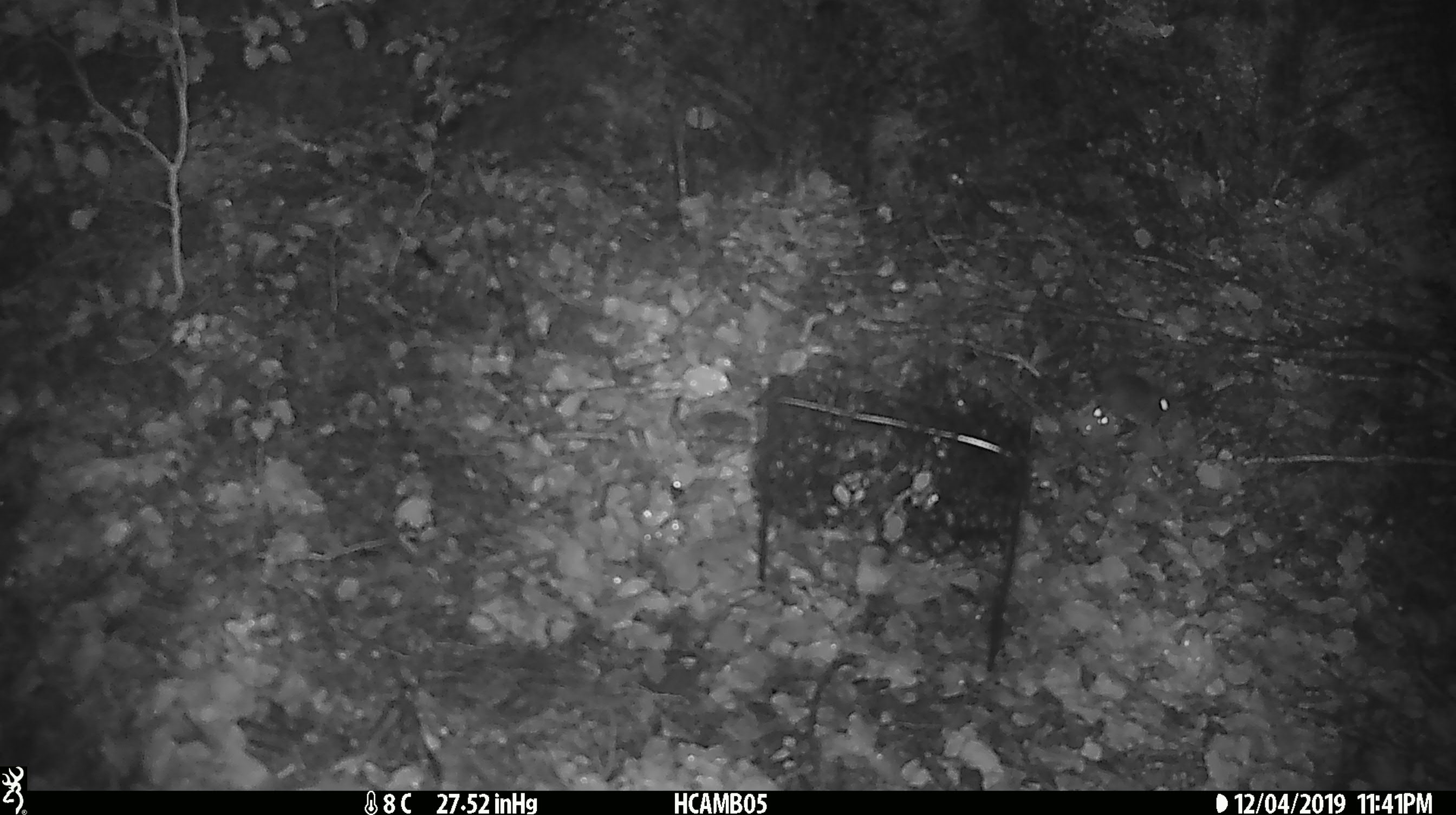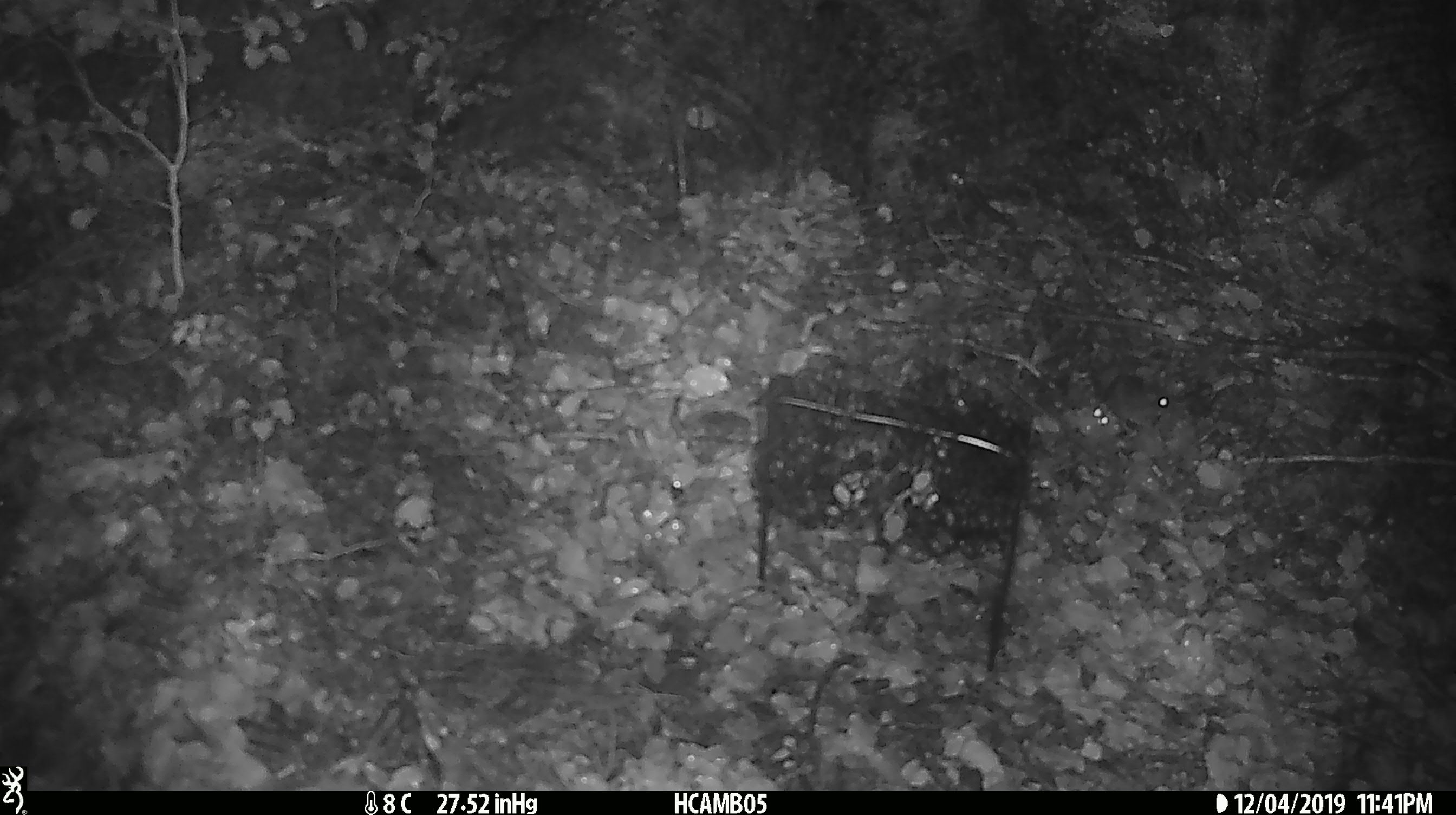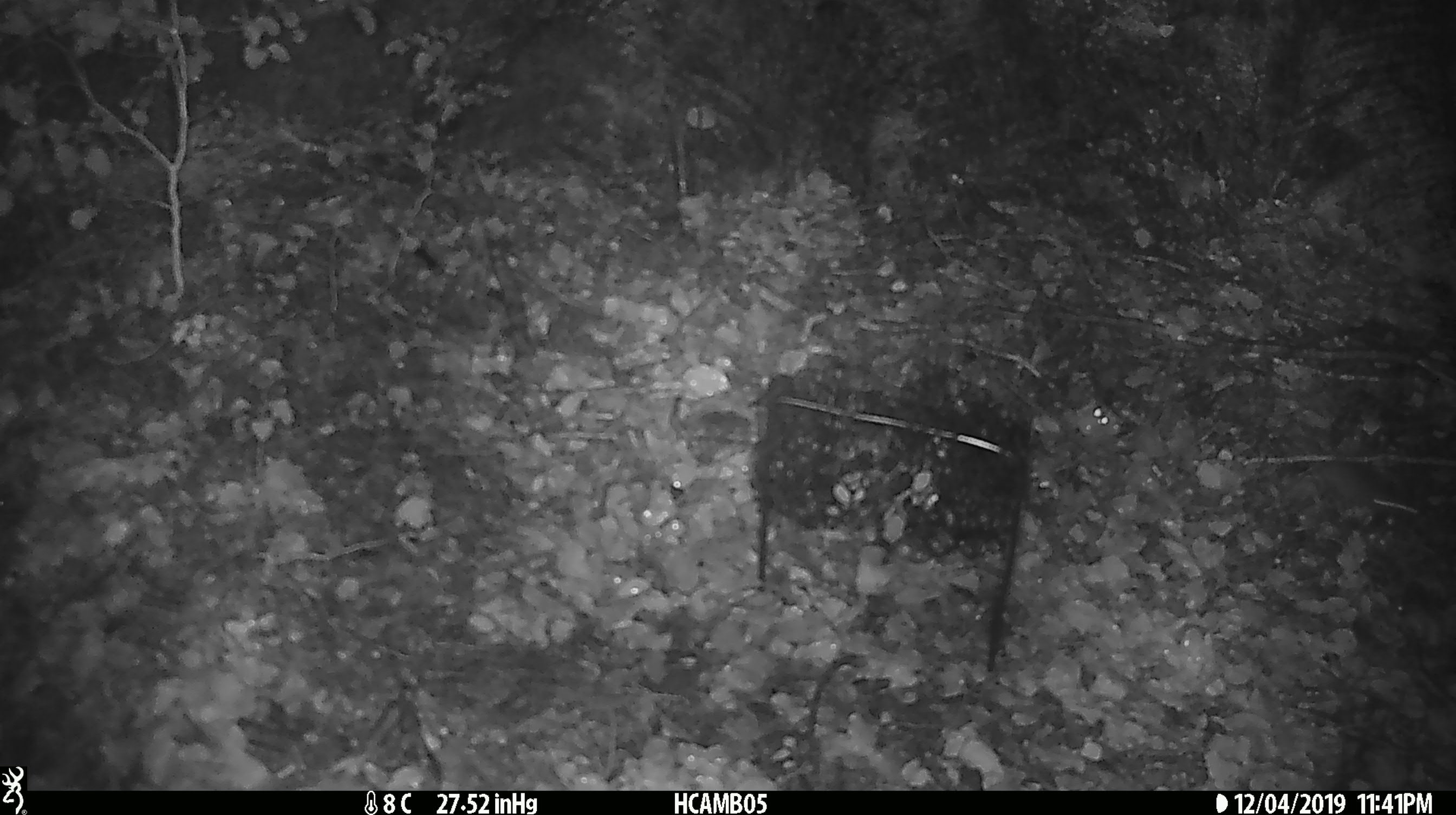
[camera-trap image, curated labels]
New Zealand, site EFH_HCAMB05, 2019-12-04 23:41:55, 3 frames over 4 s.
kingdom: Animalia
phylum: Chordata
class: Mammalia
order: Rodentia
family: Muridae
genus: Mus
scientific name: Mus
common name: mouse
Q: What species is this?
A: Mouse (Mus).